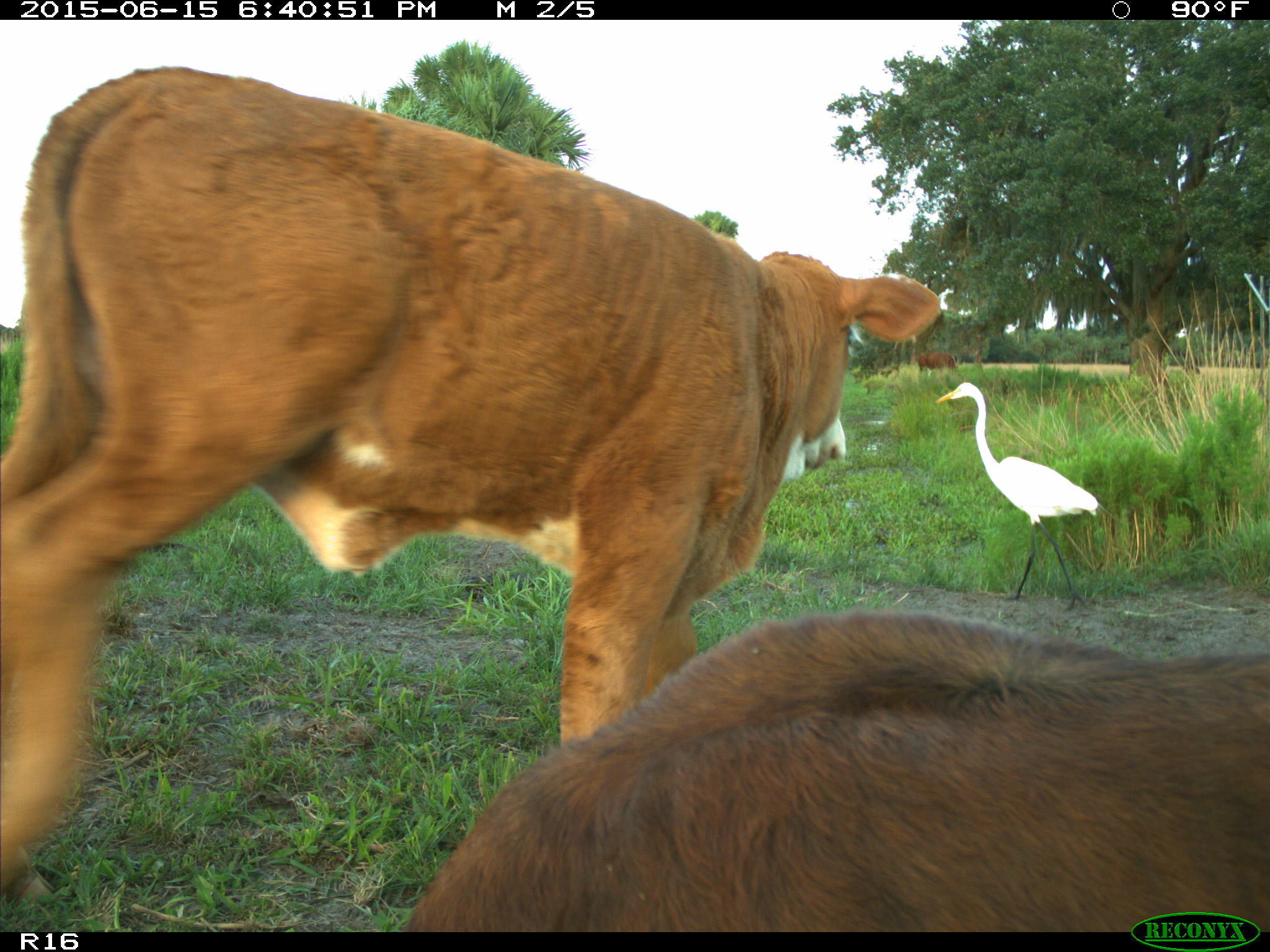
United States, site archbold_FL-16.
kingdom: Animalia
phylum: Chordata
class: Mammalia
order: Artiodactyla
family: Bovidae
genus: Bos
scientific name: Bos taurus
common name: domestic cow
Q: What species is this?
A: Bos taurus (domestic cow).